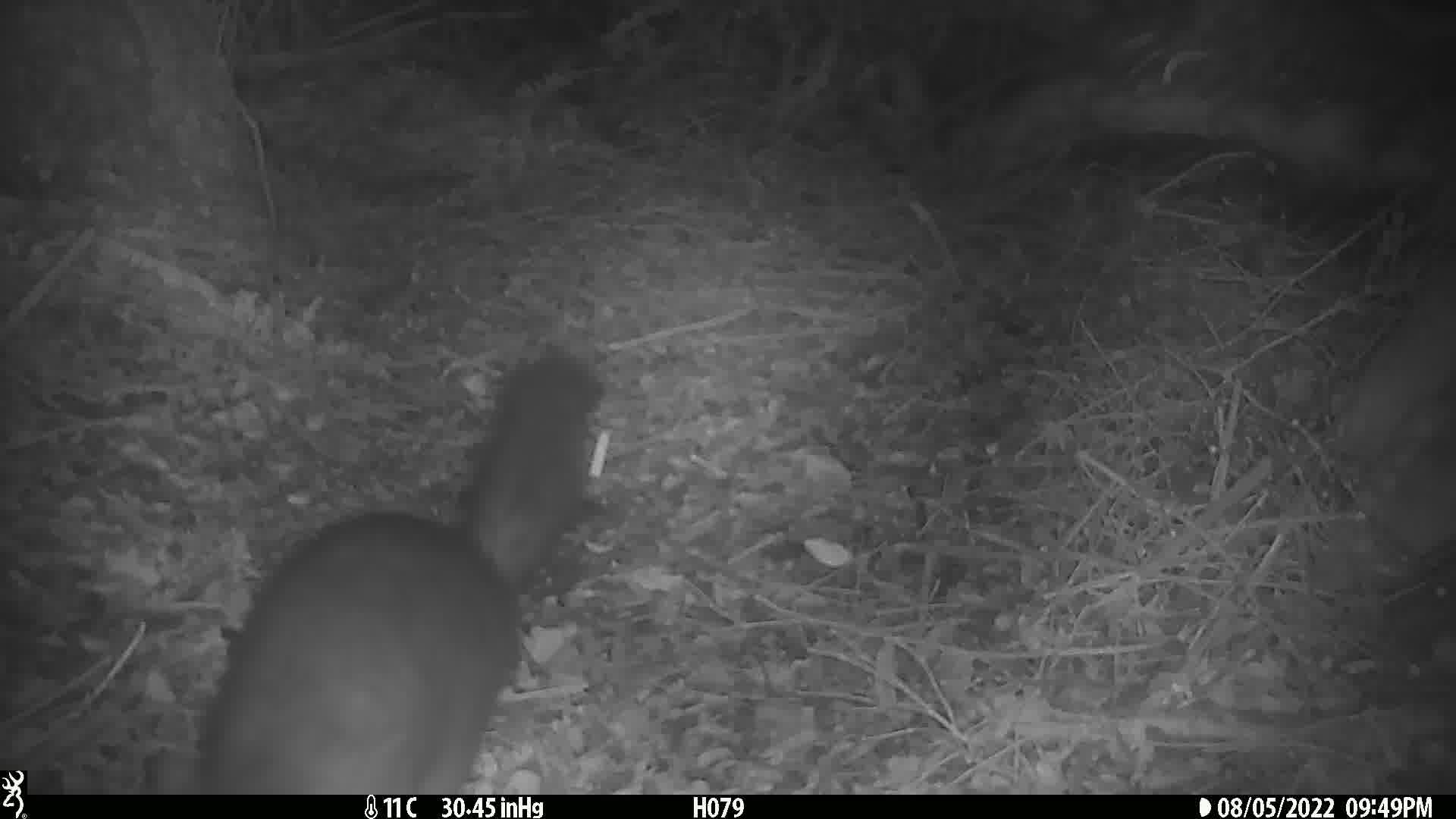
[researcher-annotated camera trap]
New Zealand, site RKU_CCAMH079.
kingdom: Animalia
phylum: Chordata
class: Mammalia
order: Diprotodontia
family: Phalangeridae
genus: Trichosurus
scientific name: Trichosurus vulpecula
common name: common brushtail possum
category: possum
Possum (common brushtail possum) (Trichosurus vulpecula).